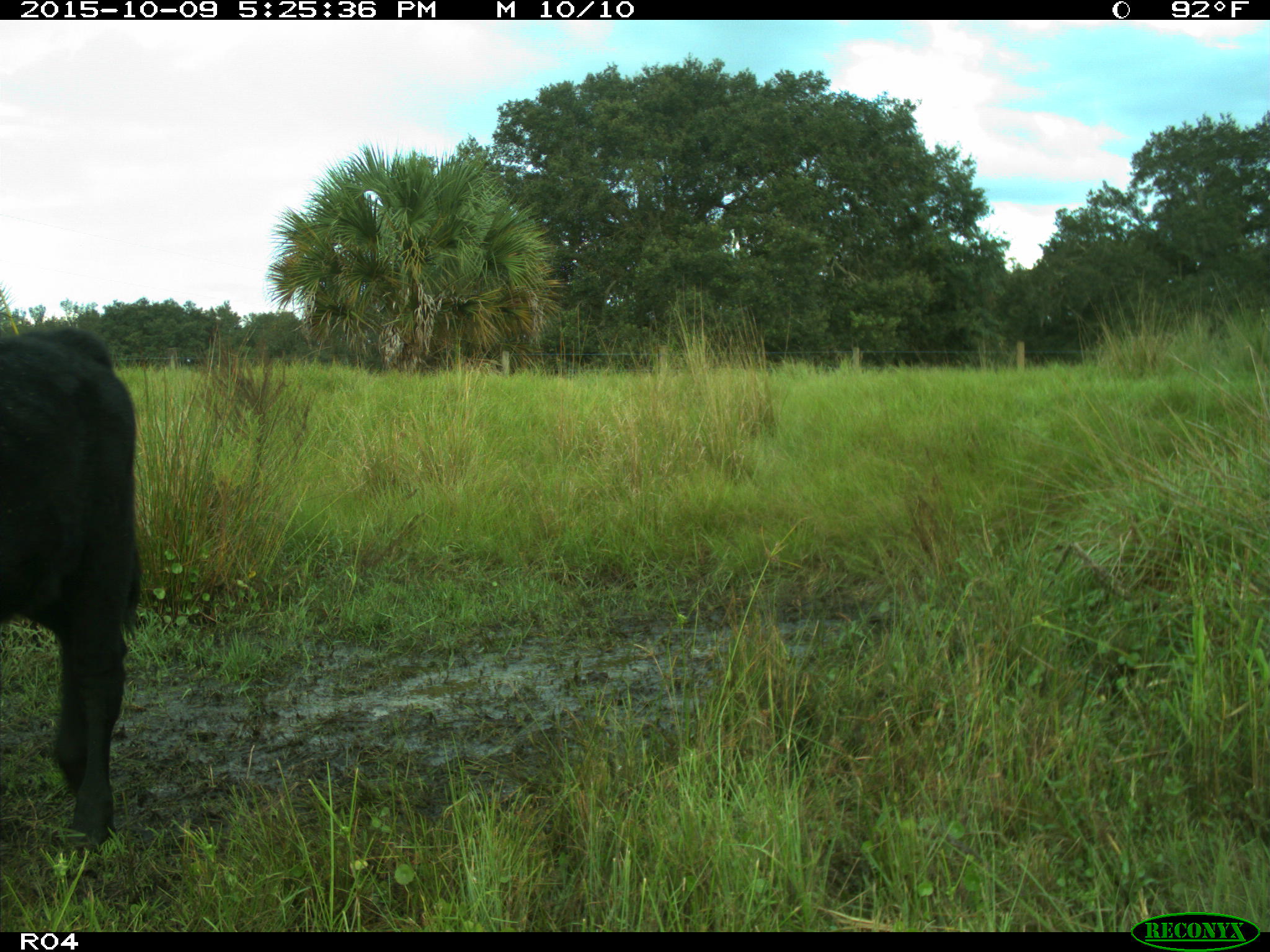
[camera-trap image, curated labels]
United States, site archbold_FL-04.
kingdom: Animalia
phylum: Chordata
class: Mammalia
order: Artiodactyla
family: Bovidae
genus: Bos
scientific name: Bos taurus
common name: domestic cow